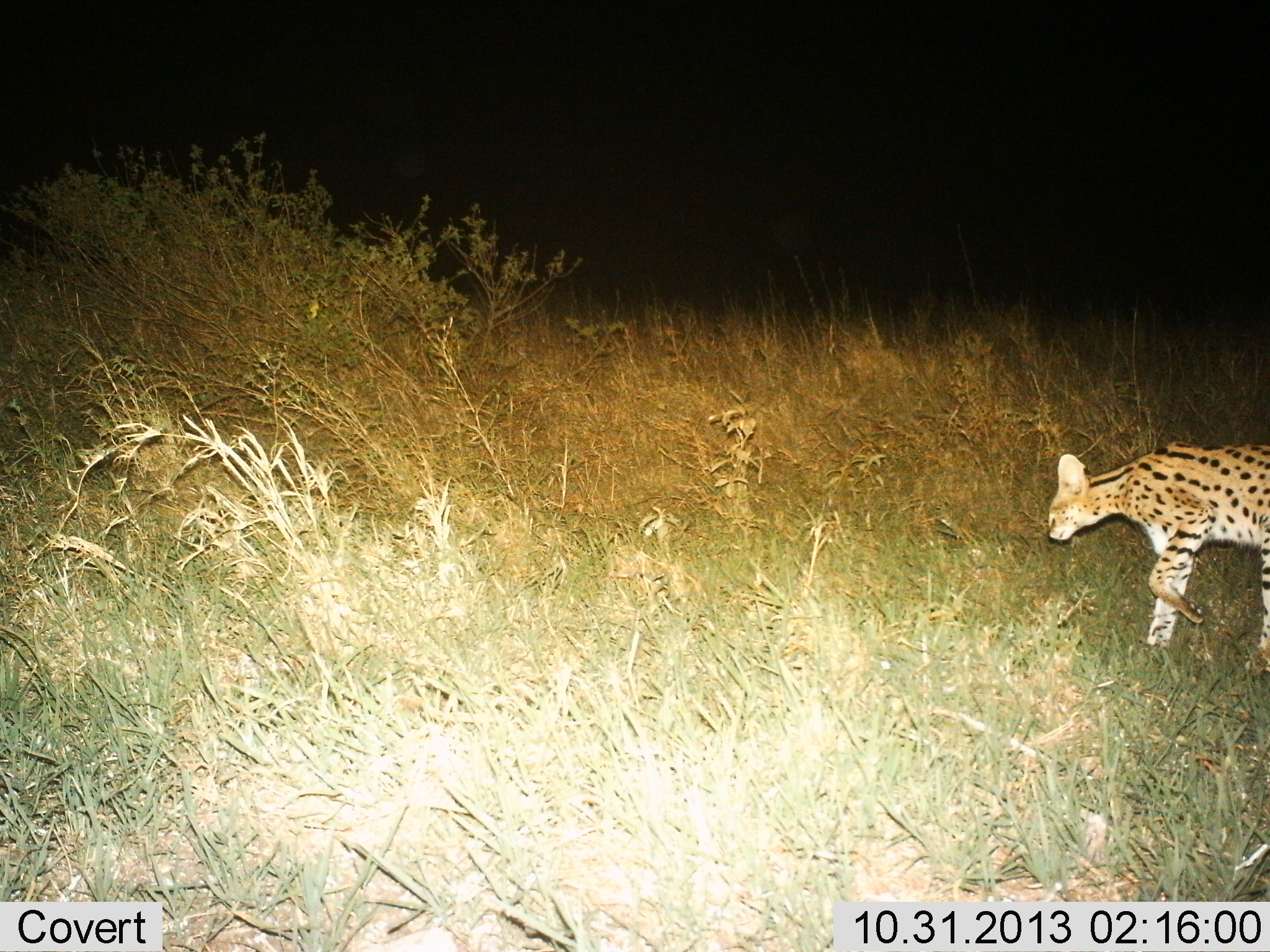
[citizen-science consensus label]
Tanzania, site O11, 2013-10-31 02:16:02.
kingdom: Animalia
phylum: Chordata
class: Mammalia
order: Carnivora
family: Felidae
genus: Leptailurus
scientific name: Leptailurus serval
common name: serval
Serval (Leptailurus serval), count 1. Behavior (volunteer vote fractions): standing 27%, resting 9%, moving 73%, interacting 0%. Young present (vote fraction): 0%. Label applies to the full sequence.